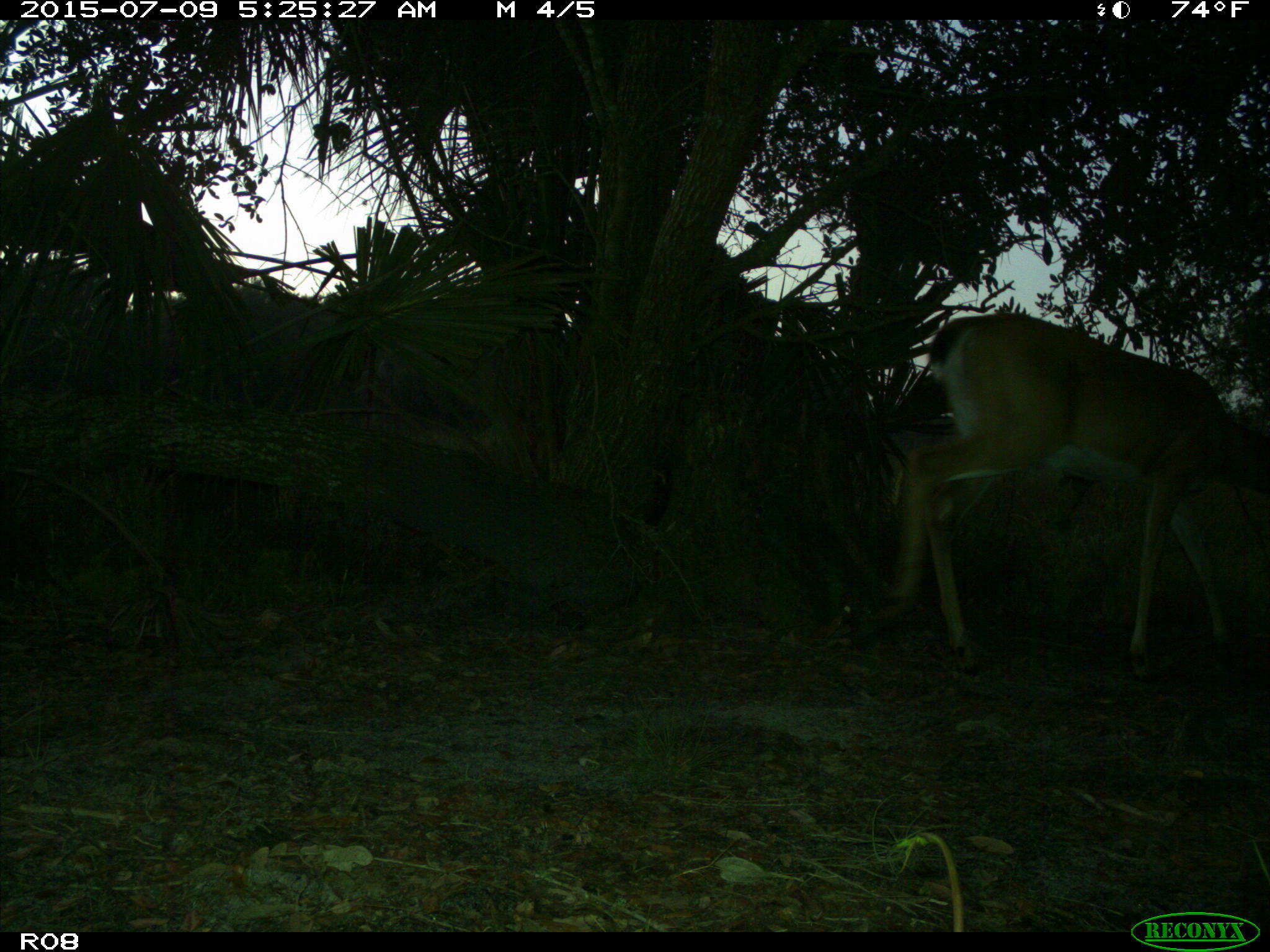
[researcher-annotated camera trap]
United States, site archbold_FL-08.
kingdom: Animalia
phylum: Chordata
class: Mammalia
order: Artiodactyla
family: Cervidae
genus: Odocoileus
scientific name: Odocoileus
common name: deer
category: unidentified deer